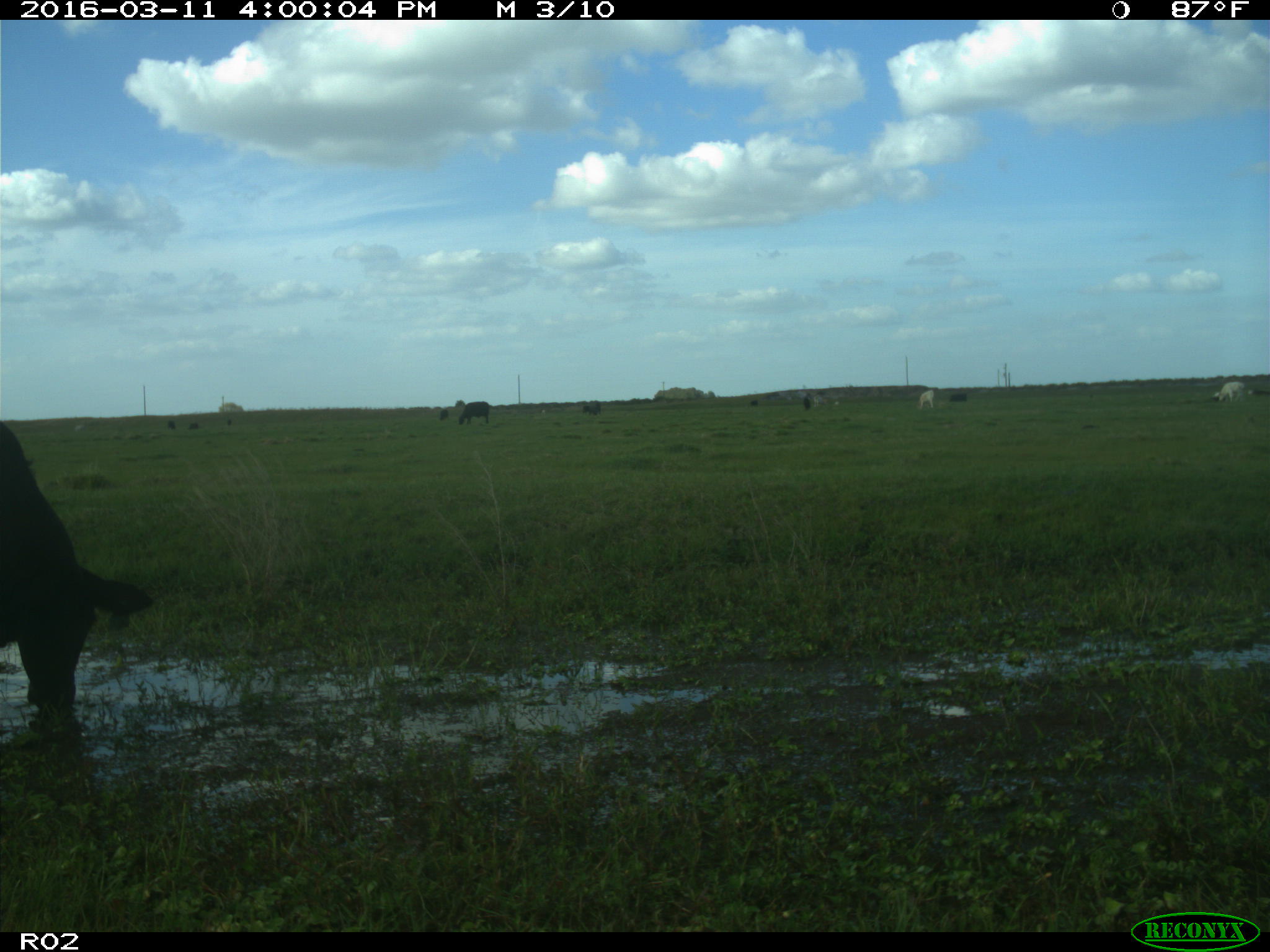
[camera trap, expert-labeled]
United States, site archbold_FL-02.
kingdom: Animalia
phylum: Chordata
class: Mammalia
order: Artiodactyla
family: Bovidae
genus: Bos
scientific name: Bos taurus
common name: domestic cow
Bos taurus (domestic cow).